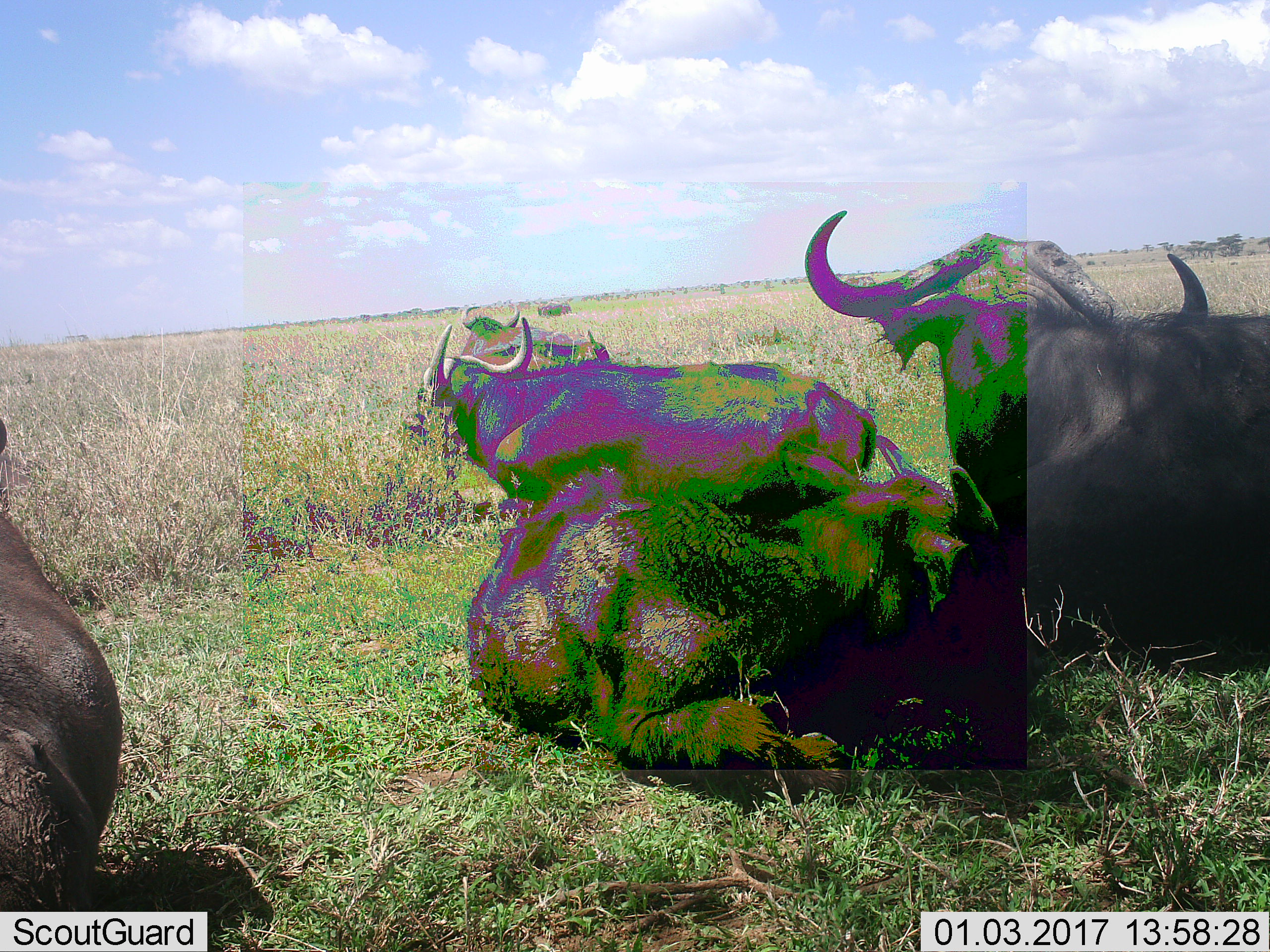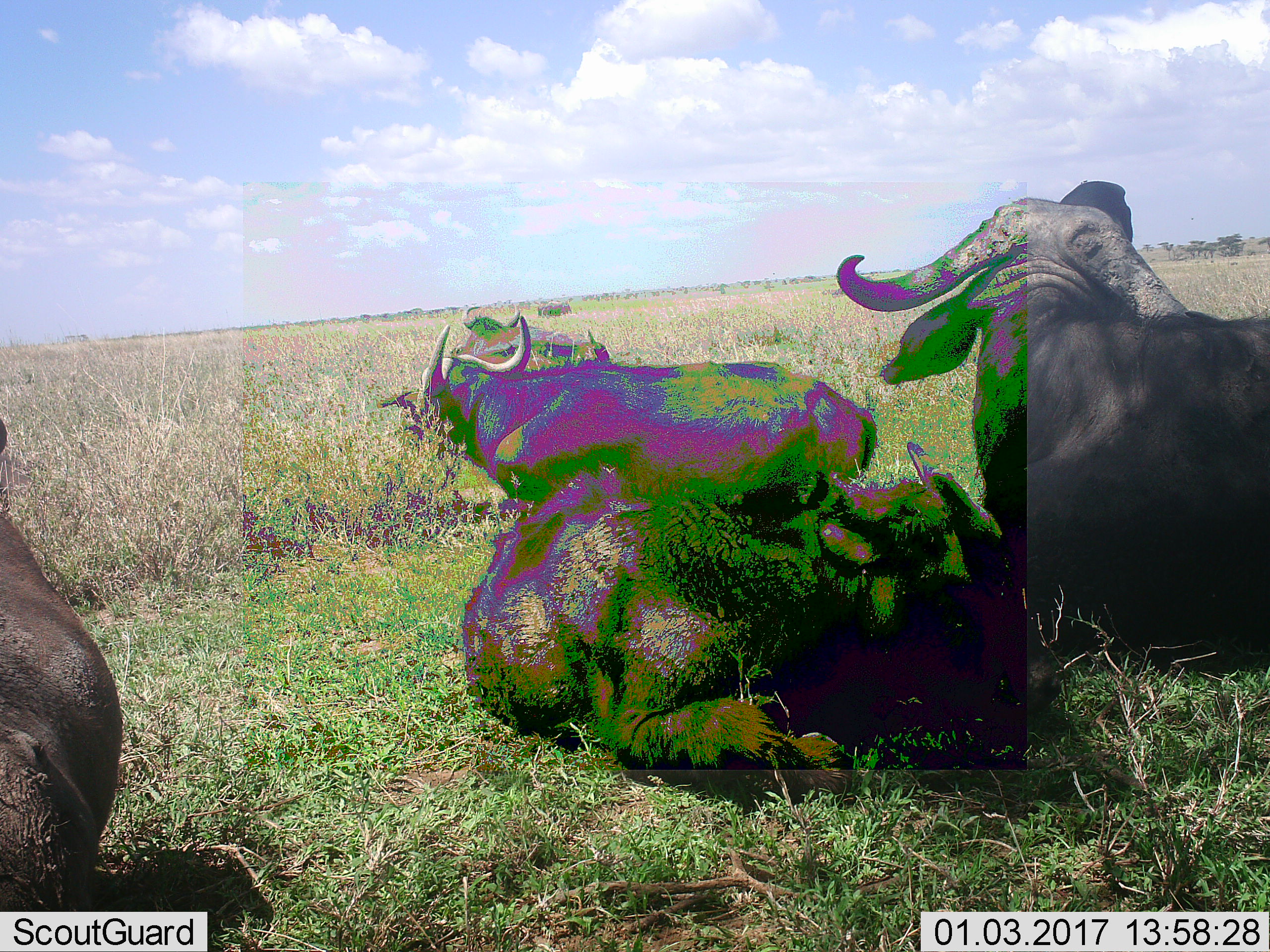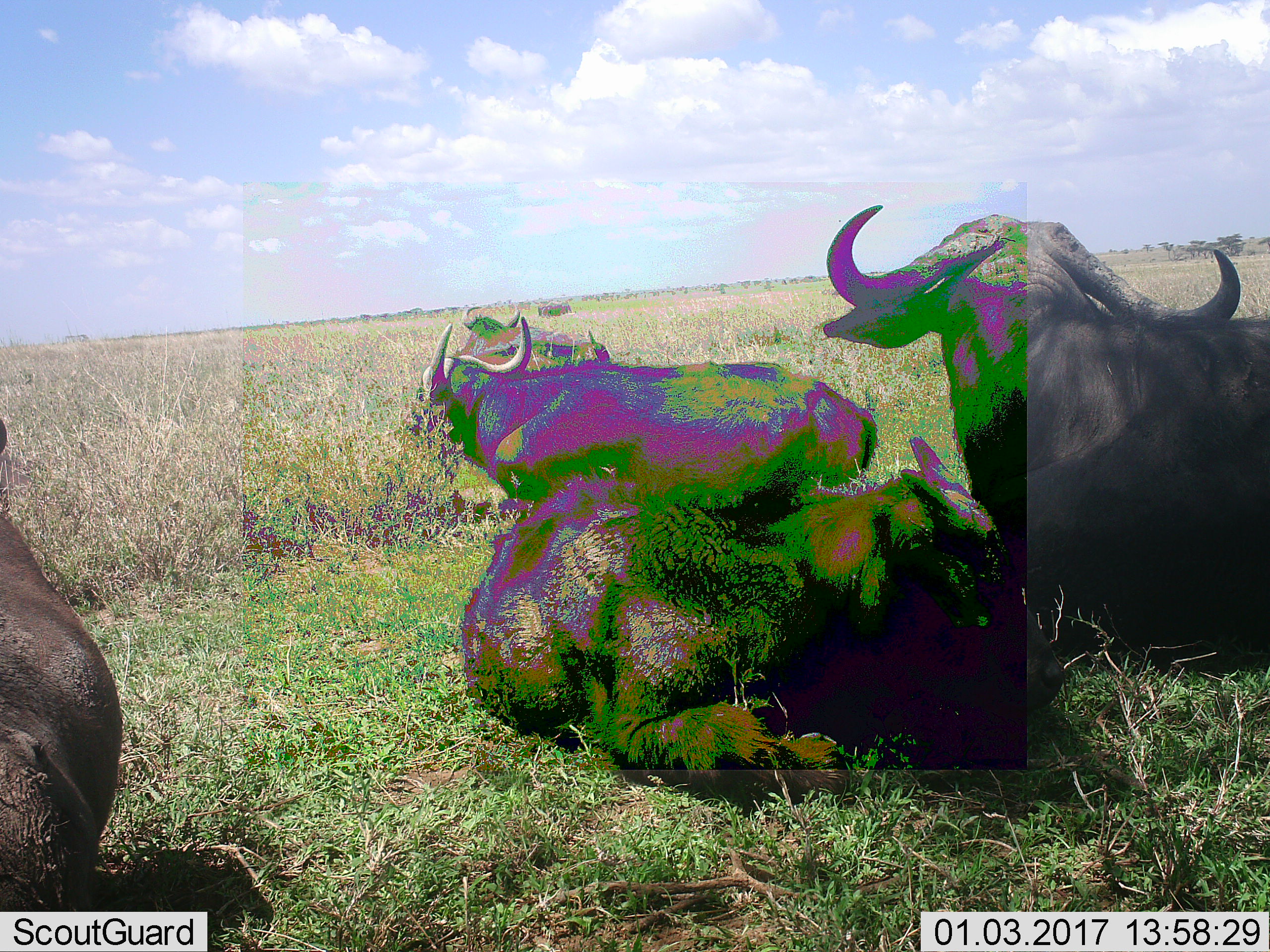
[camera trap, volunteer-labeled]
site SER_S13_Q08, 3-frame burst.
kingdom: Animalia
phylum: Chordata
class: Mammalia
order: Artiodactyla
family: Bovidae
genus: Syncerus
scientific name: Syncerus caffer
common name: african buffalo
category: buffalo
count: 5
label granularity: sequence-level